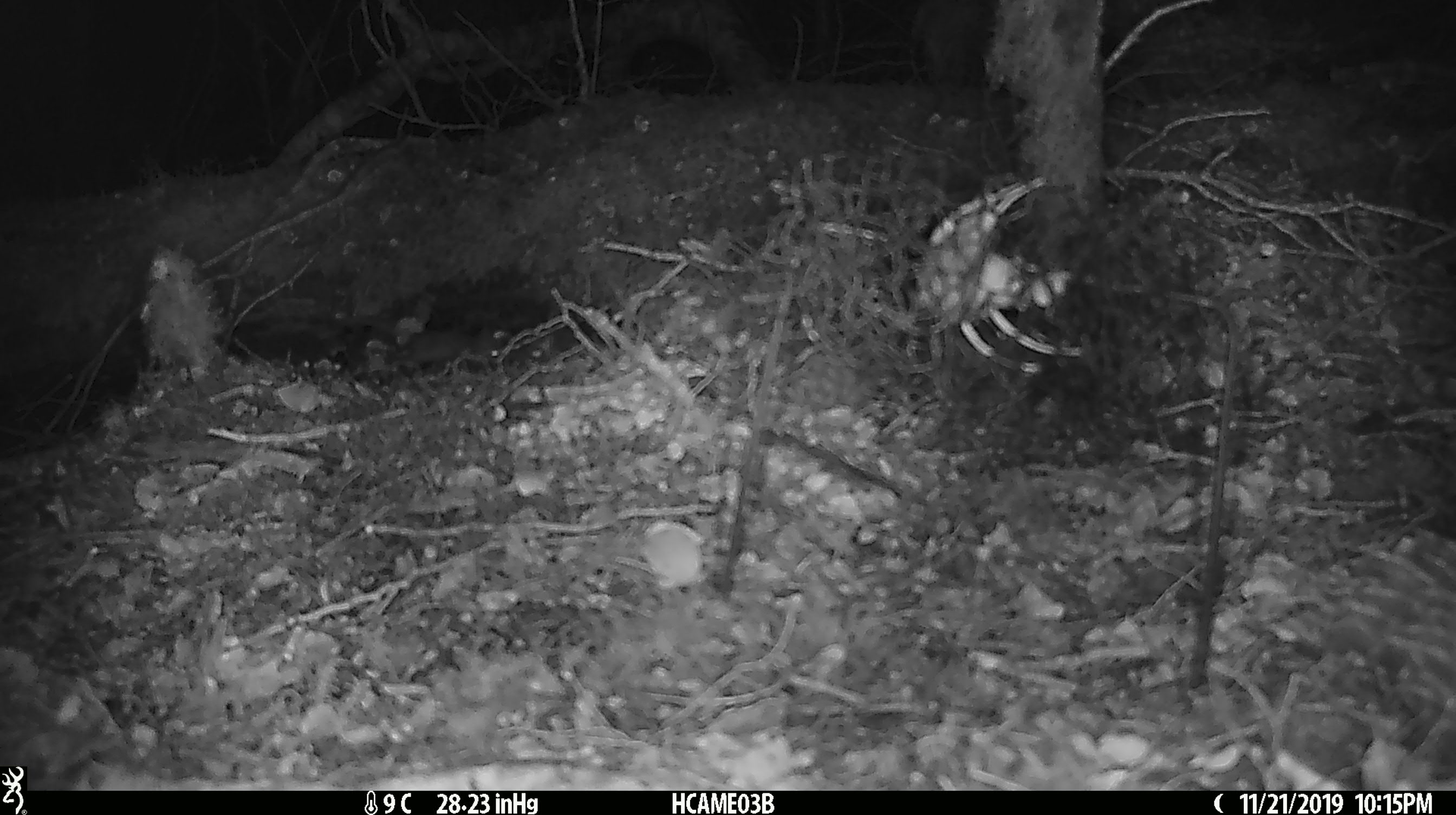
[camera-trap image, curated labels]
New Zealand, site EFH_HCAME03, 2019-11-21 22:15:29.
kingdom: Animalia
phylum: Chordata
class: Mammalia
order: Rodentia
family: Muridae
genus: Mus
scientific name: Mus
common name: mouse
Mouse (Mus).